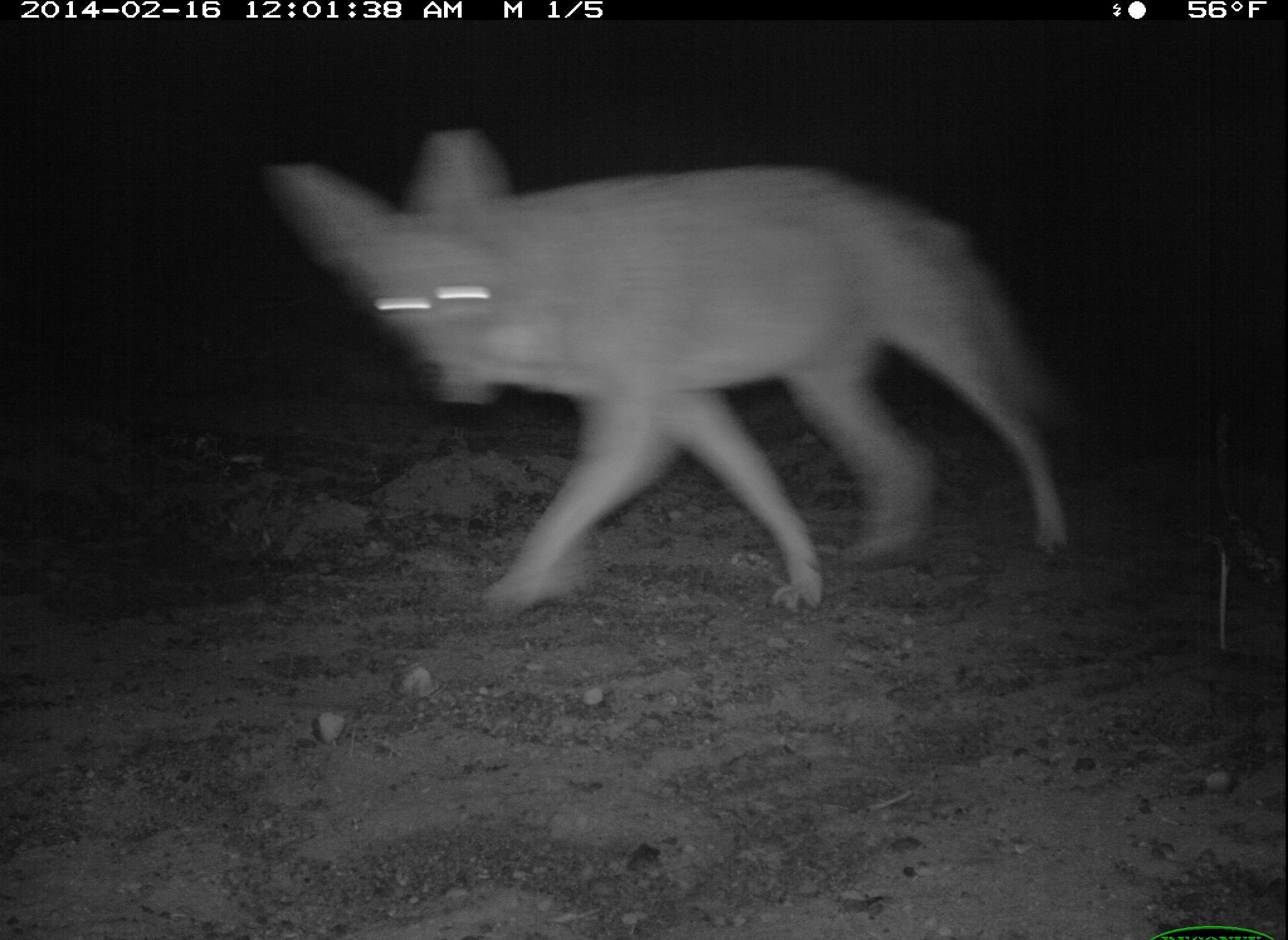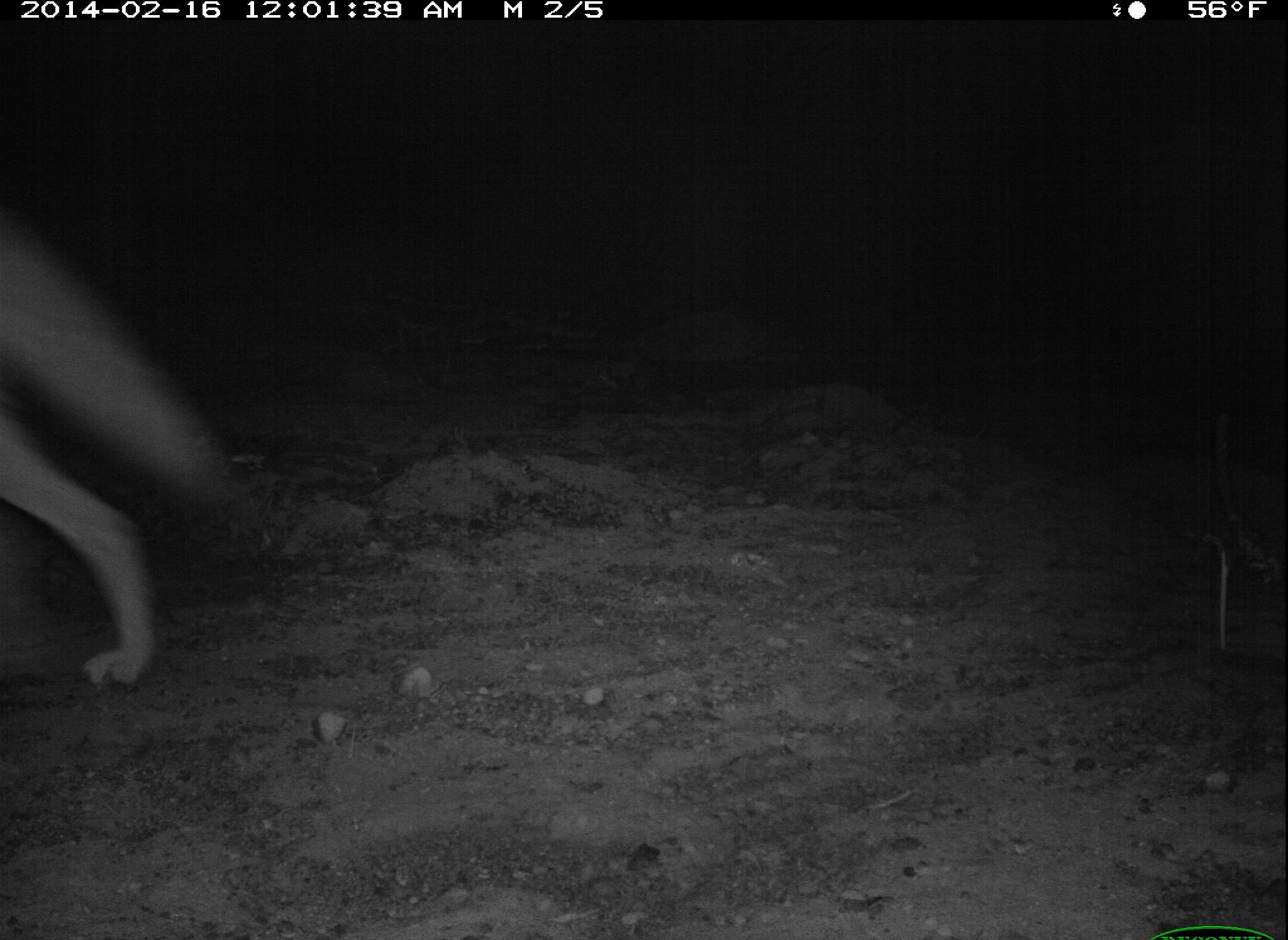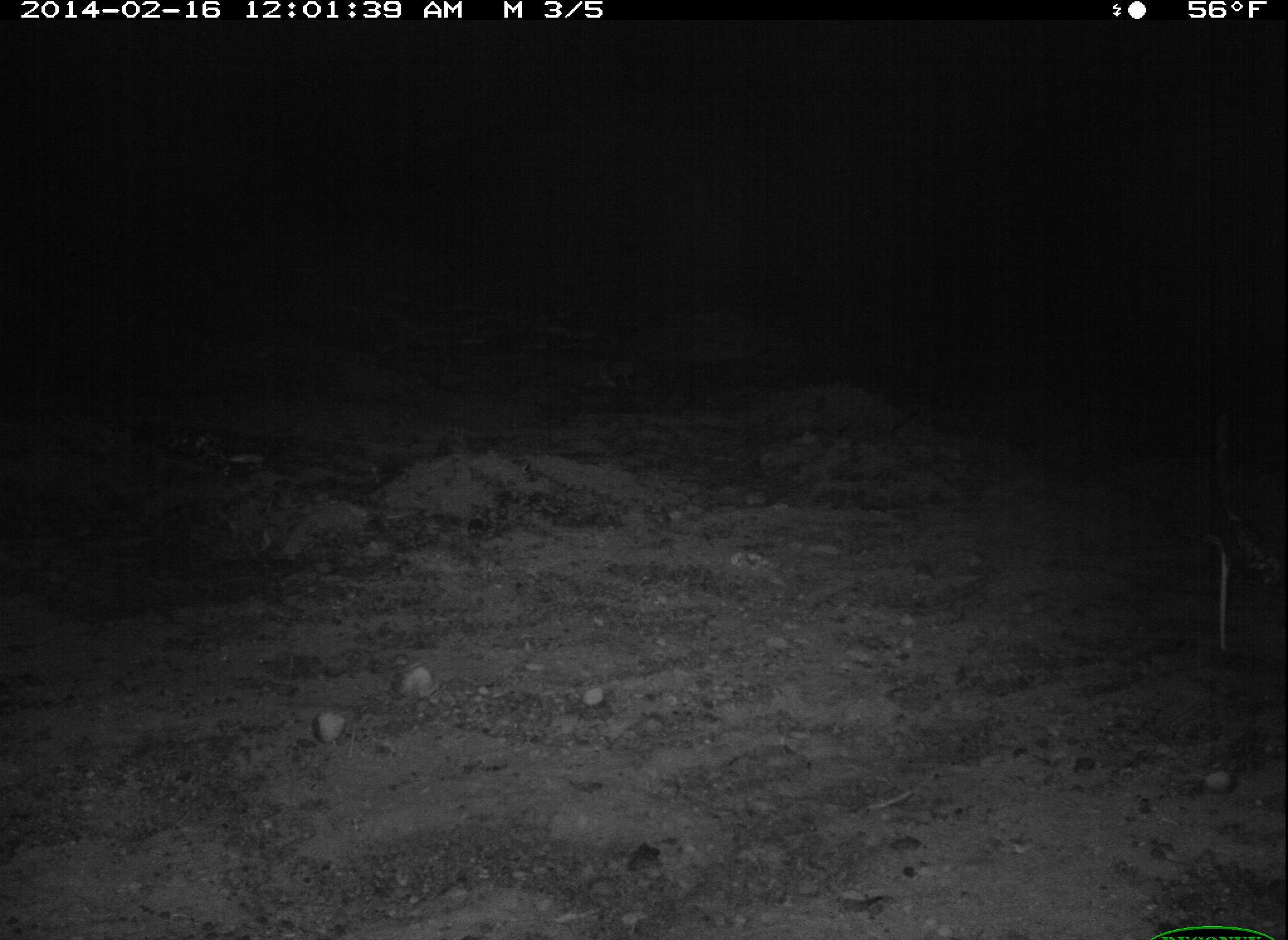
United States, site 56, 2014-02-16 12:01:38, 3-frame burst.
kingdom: Animalia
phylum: Chordata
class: Mammalia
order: Carnivora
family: Canidae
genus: Canis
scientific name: Canis latrans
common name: coyote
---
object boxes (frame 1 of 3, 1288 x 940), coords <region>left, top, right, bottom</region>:
coyote: <region>260, 122, 1070, 612</region>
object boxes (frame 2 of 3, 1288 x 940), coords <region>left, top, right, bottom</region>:
coyote: <region>0, 211, 264, 700</region>